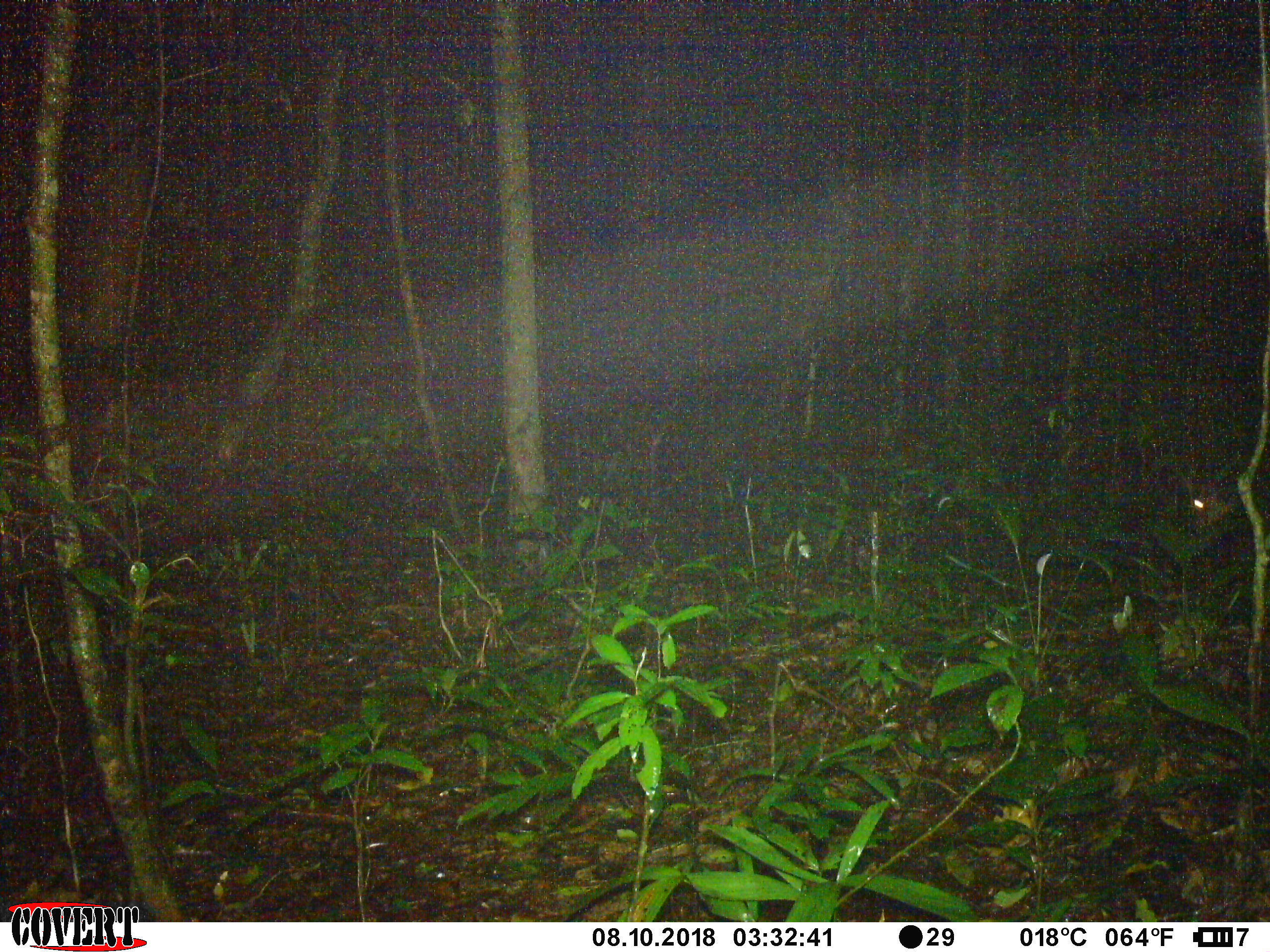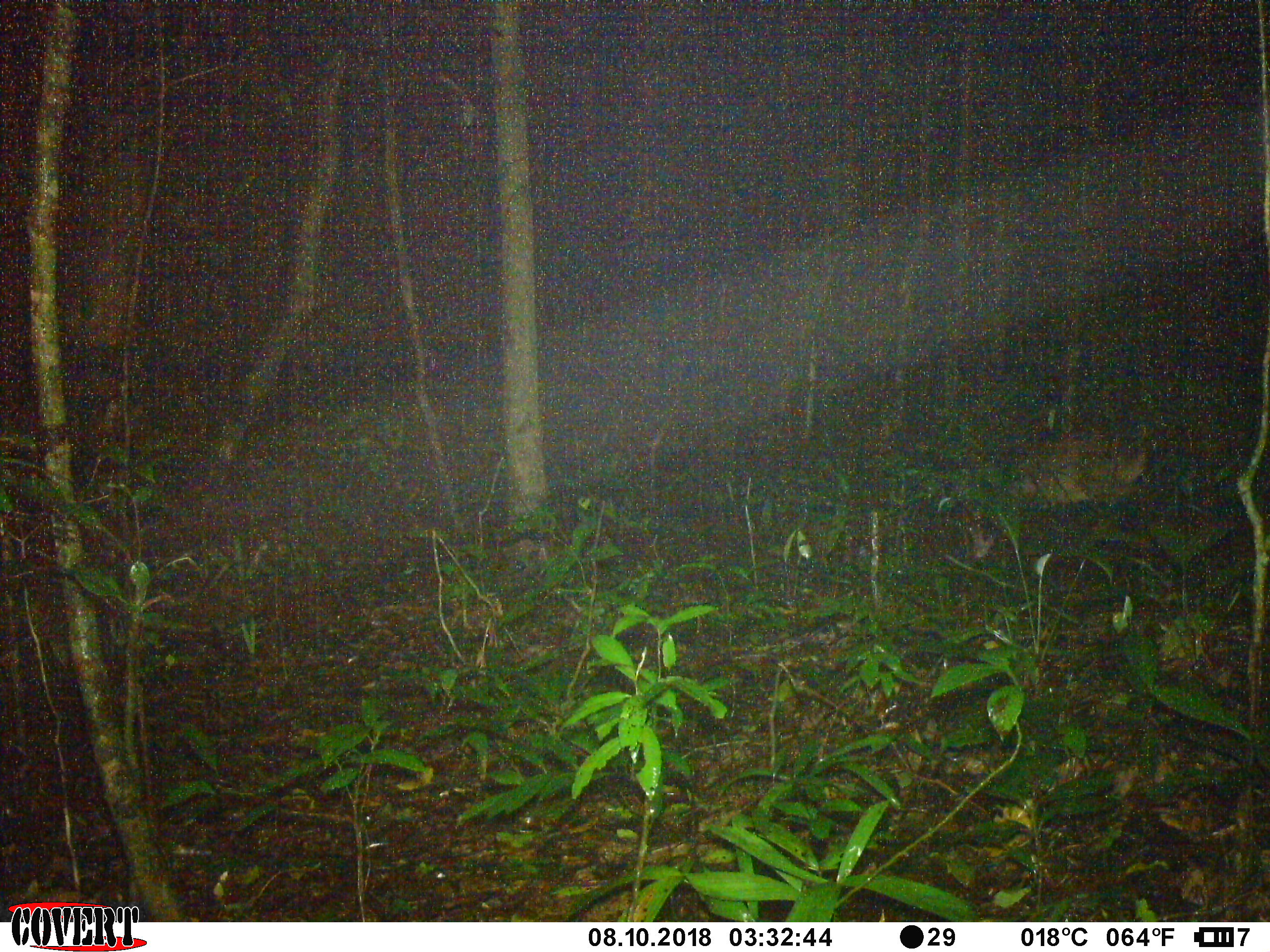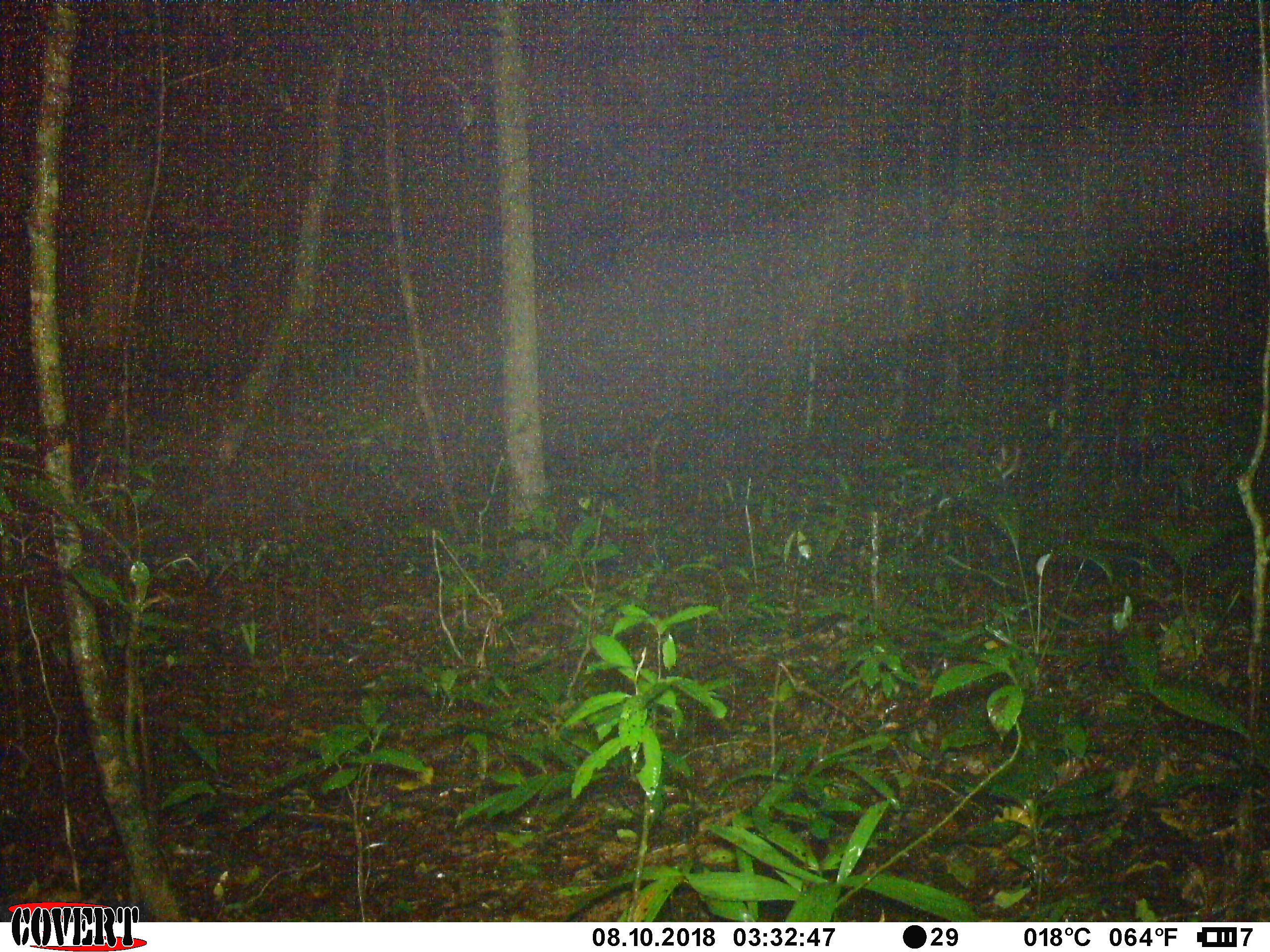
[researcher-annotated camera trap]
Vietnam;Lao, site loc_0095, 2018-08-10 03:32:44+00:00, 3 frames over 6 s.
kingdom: Animalia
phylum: Chordata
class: Mammalia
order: Artiodactyla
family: Cervidae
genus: Muntiacus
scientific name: Muntiacus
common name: muntjacs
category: unidentified muntjac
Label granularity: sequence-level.